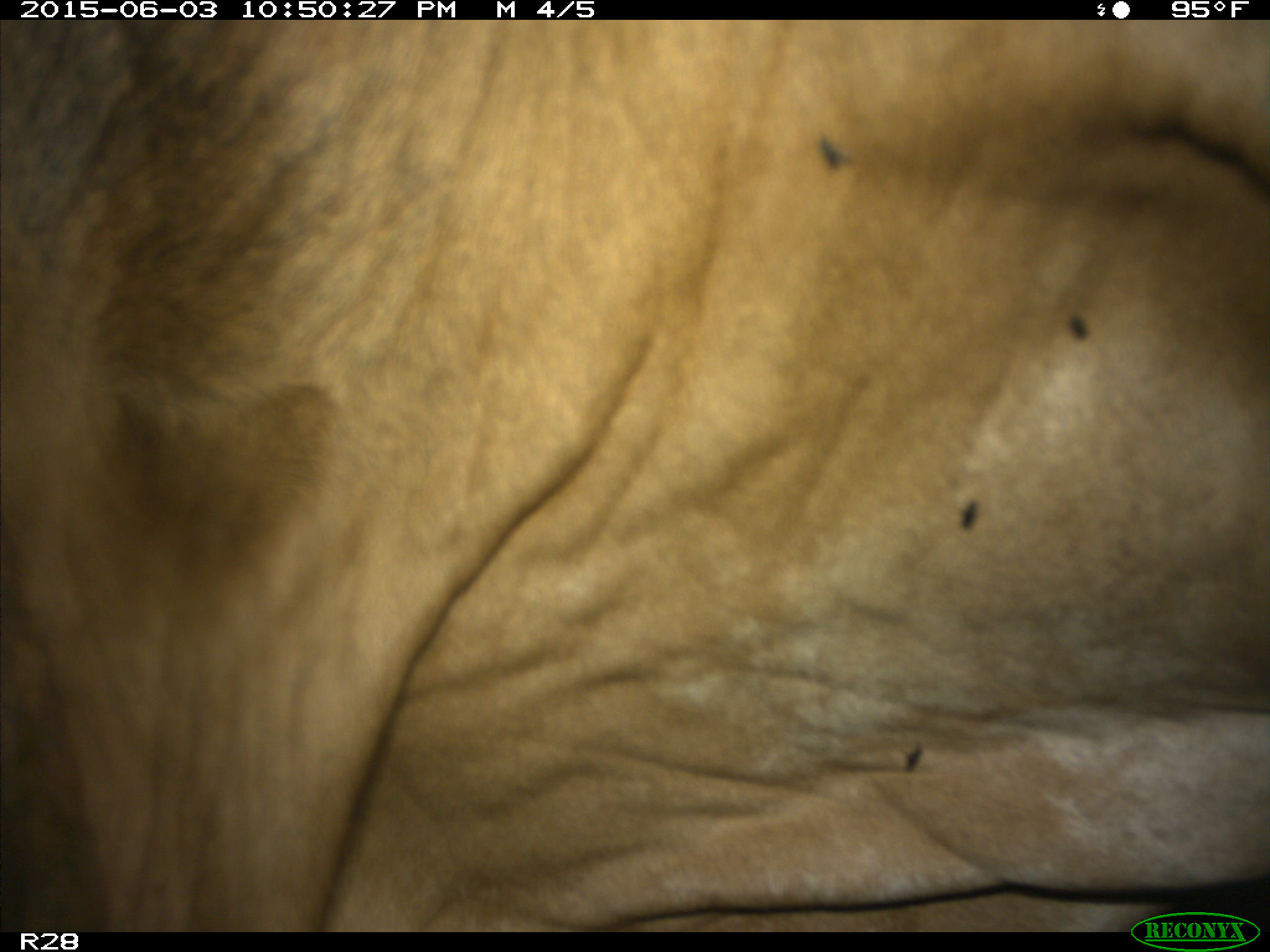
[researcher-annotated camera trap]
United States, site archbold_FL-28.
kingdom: Animalia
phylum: Chordata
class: Mammalia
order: Artiodactyla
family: Bovidae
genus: Bos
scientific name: Bos taurus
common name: domestic cow